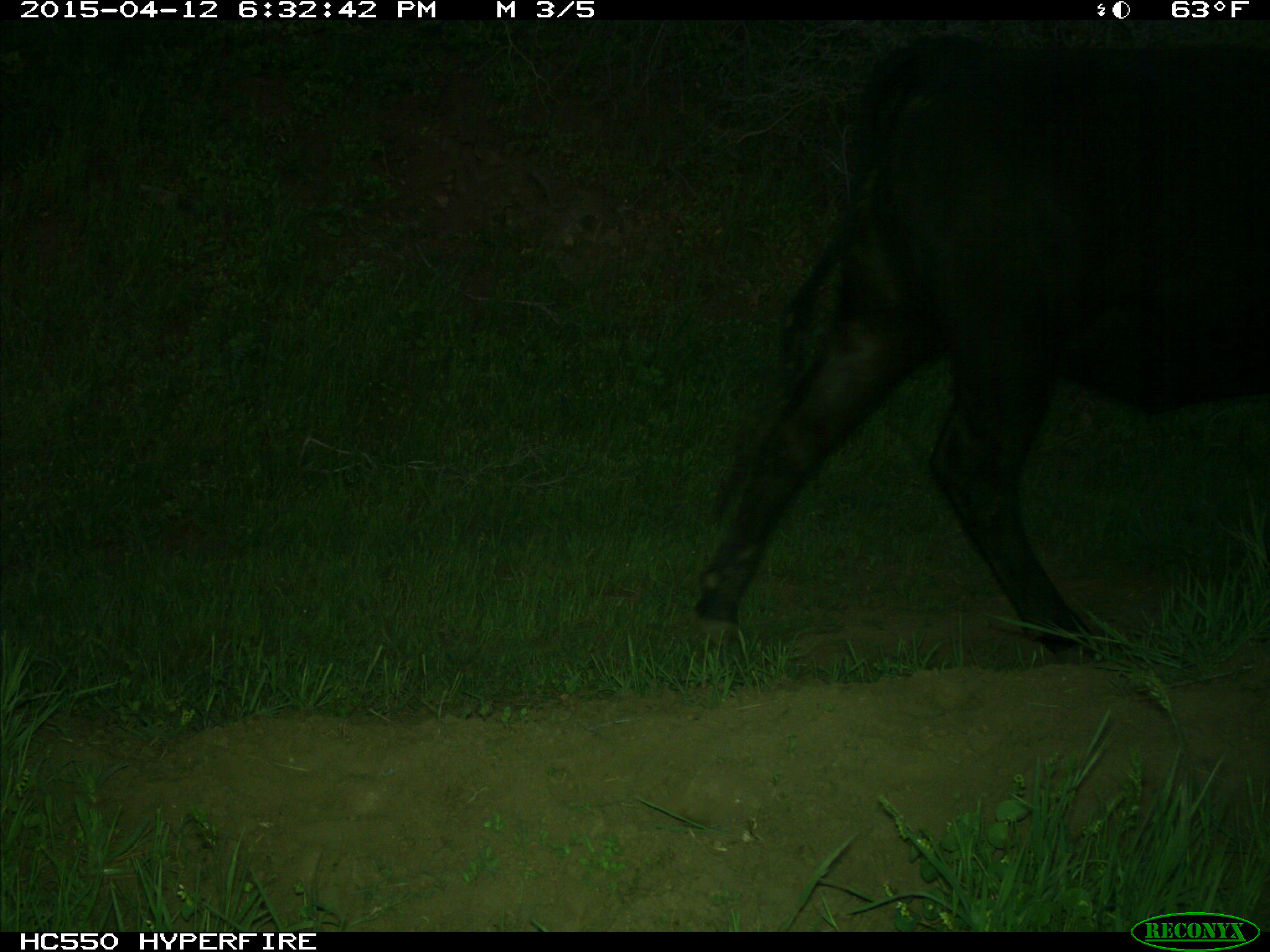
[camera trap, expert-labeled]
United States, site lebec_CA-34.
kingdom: Animalia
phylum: Chordata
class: Mammalia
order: Artiodactyla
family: Bovidae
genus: Bos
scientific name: Bos taurus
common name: domestic cow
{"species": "Bos taurus (domestic cow)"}